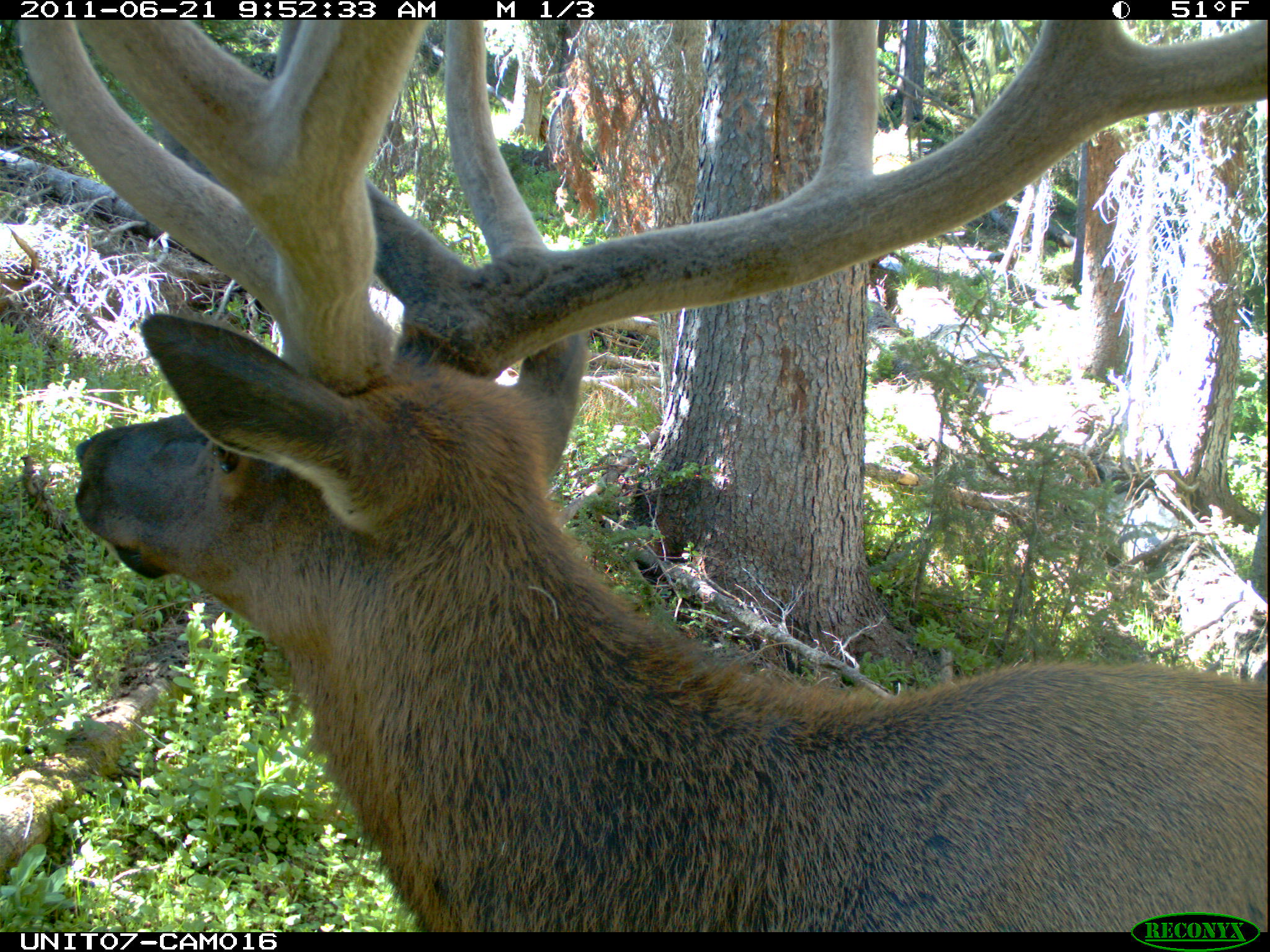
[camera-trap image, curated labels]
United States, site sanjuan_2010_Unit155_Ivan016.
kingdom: Animalia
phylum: Chordata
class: Mammalia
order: Artiodactyla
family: Cervidae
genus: Cervus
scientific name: Cervus elaphus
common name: red deer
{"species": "Cervus elaphus (red deer)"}